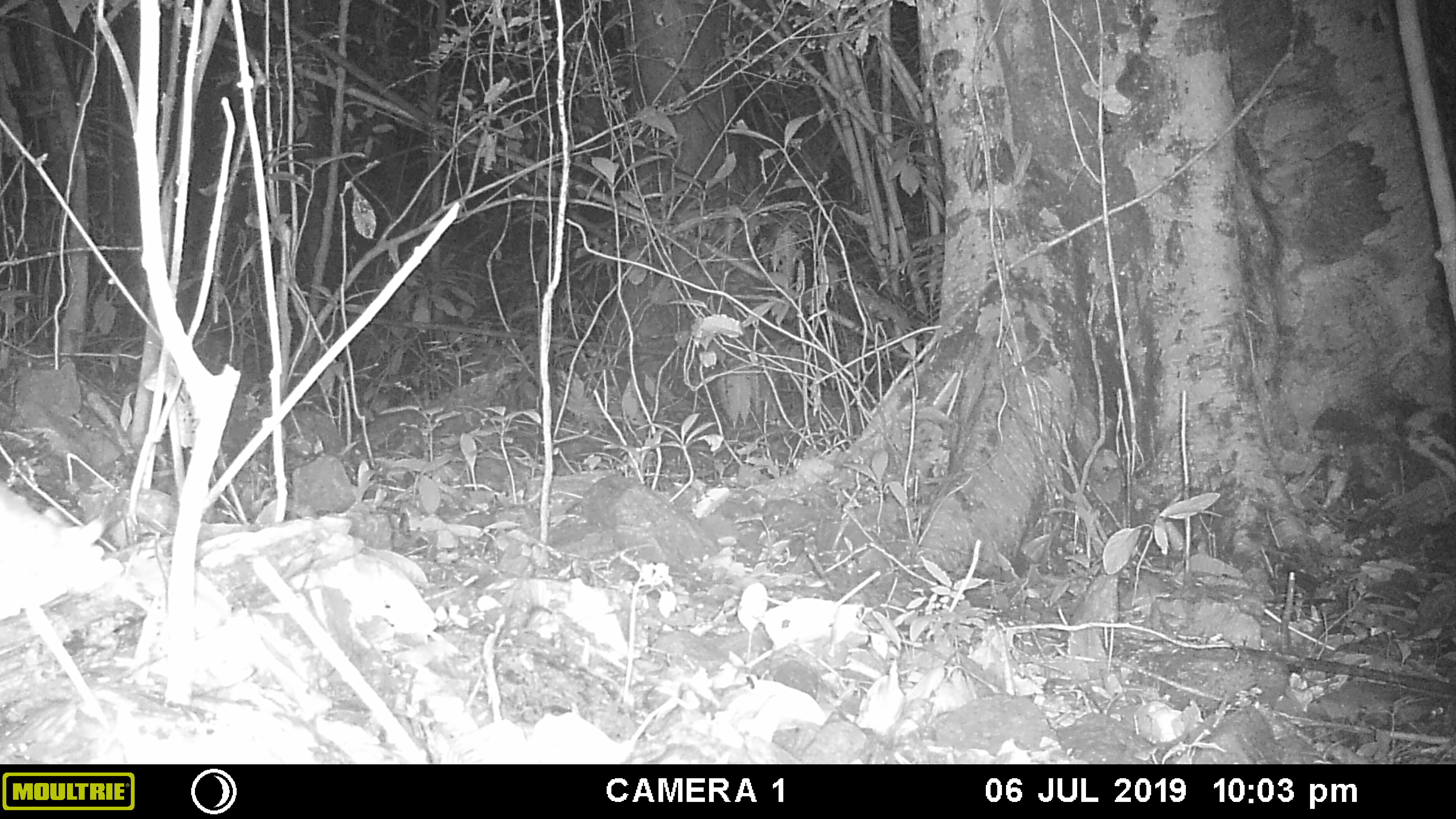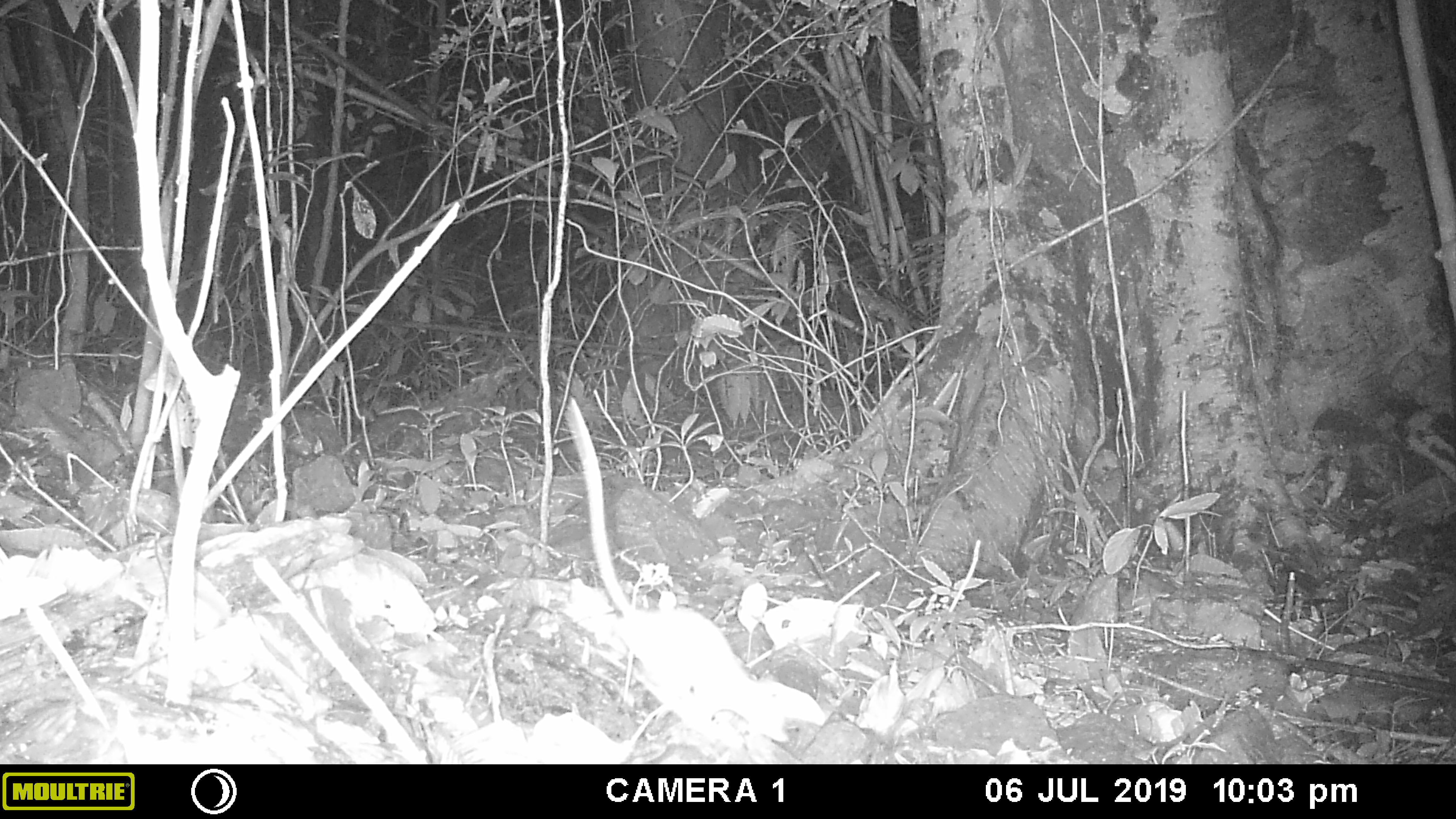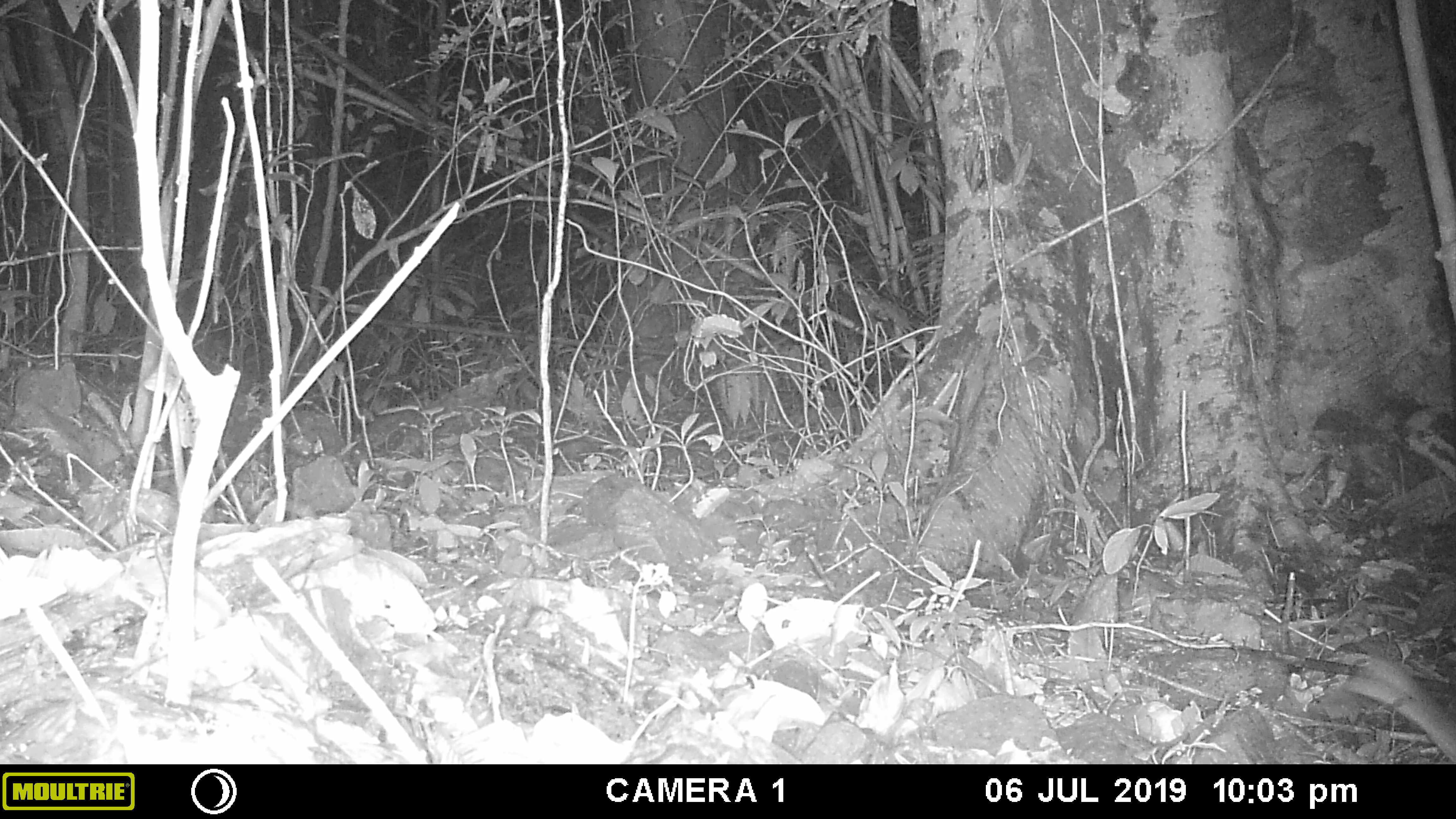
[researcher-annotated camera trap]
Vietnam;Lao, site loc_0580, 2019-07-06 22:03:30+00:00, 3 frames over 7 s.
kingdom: Animalia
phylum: Chordata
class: Mammalia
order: Rodentia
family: Muridae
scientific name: Muridae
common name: old-world mice and rats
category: unidentified murid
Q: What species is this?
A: Unidentified murid (old-world mice and rats) (Muridae).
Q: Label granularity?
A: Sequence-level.